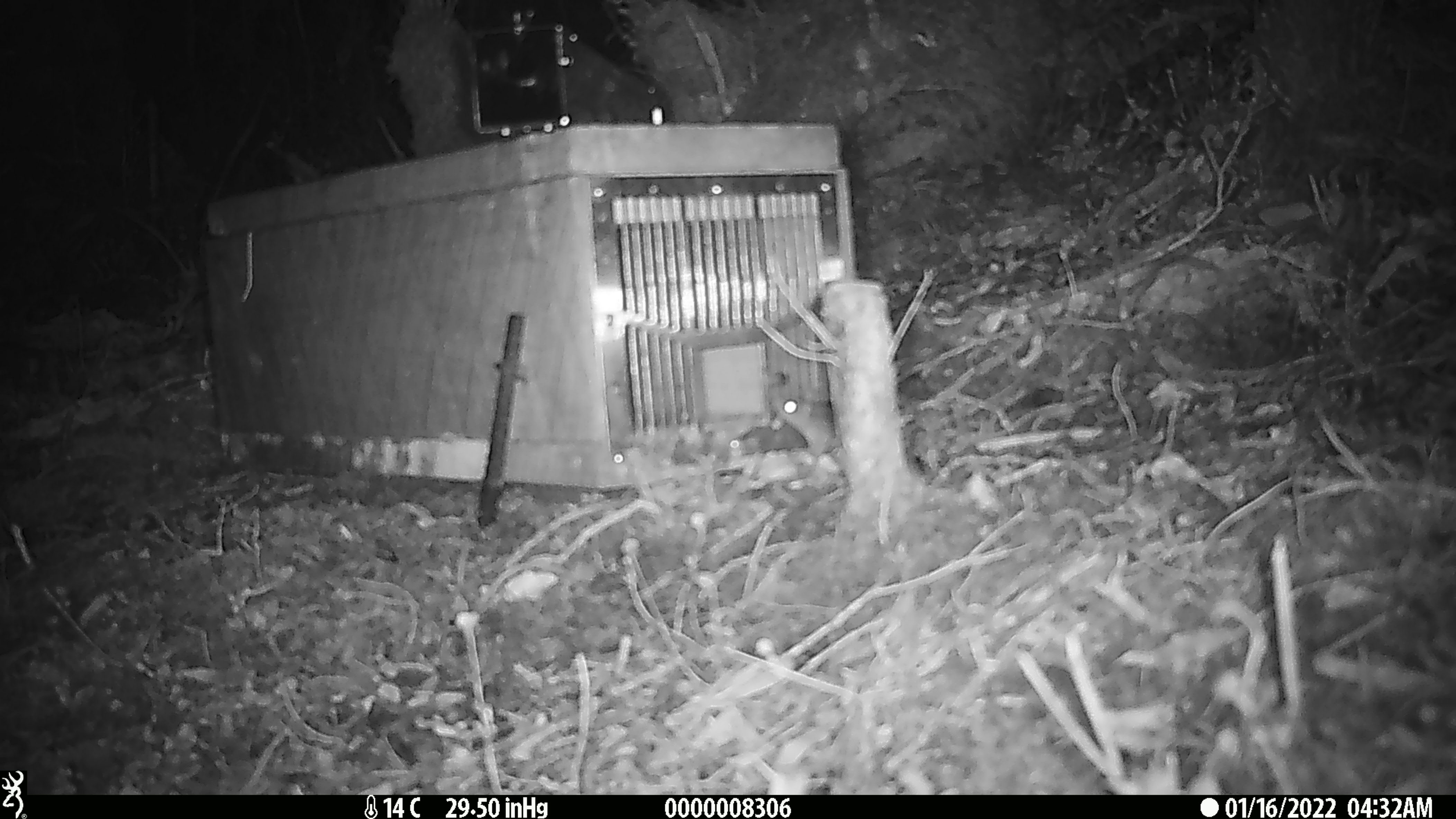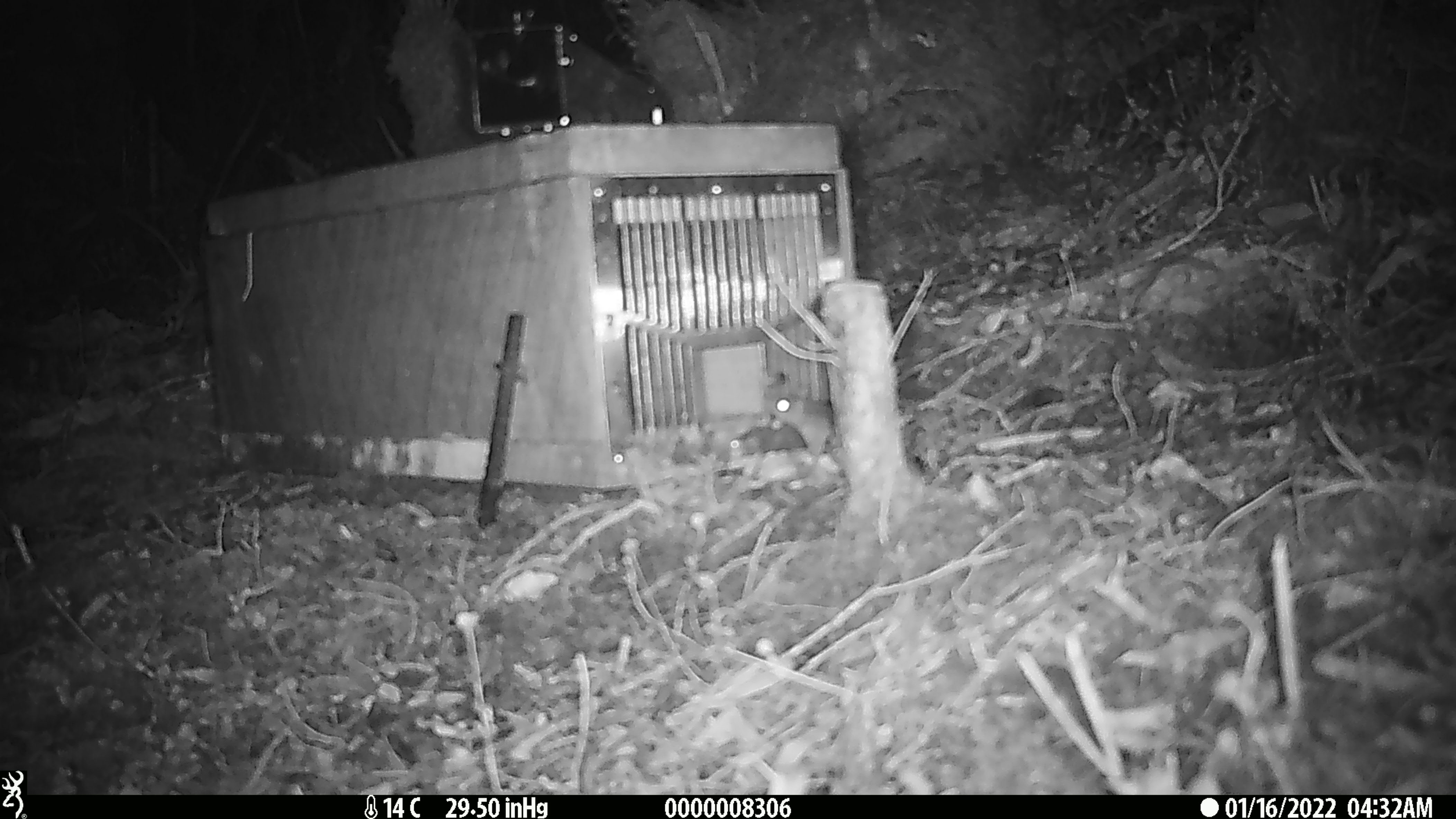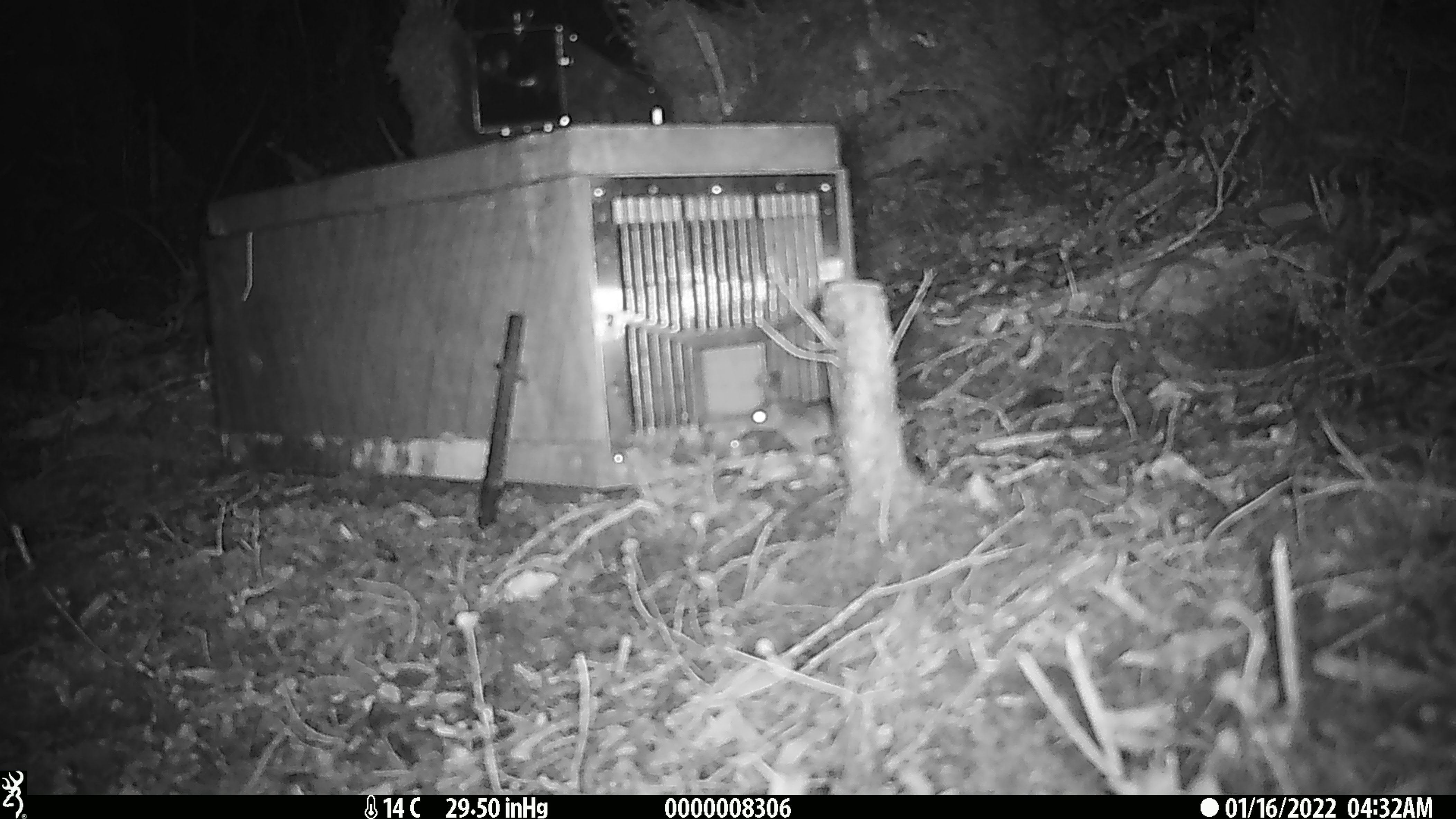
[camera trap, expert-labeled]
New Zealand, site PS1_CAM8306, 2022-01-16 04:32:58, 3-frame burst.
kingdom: Animalia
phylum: Chordata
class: Mammalia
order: Rodentia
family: Muridae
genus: Mus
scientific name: Mus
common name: mouse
Mouse (Mus).